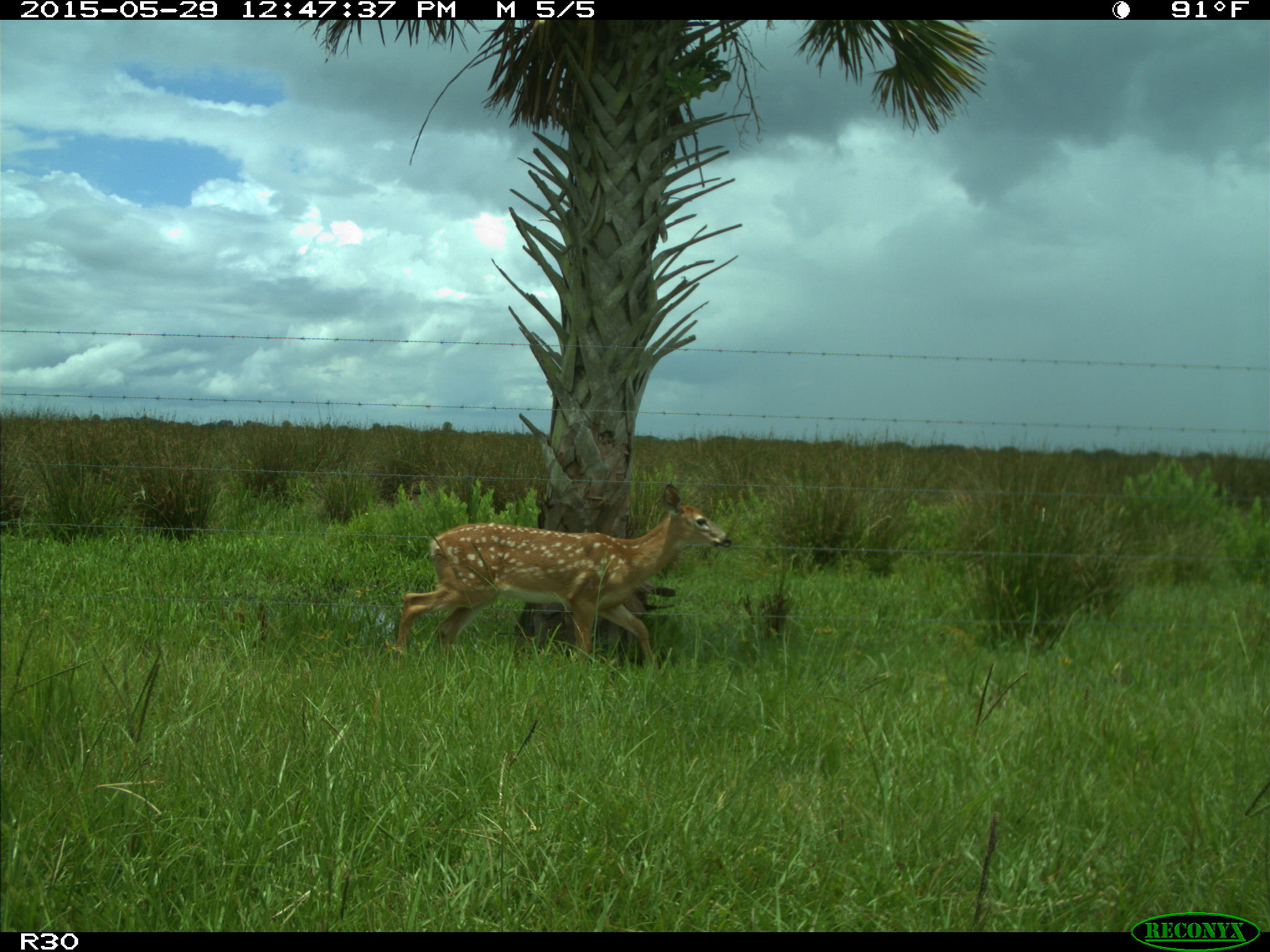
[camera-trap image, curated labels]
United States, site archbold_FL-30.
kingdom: Animalia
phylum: Chordata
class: Mammalia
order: Artiodactyla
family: Cervidae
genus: Odocoileus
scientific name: Odocoileus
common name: deer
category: unidentified deer